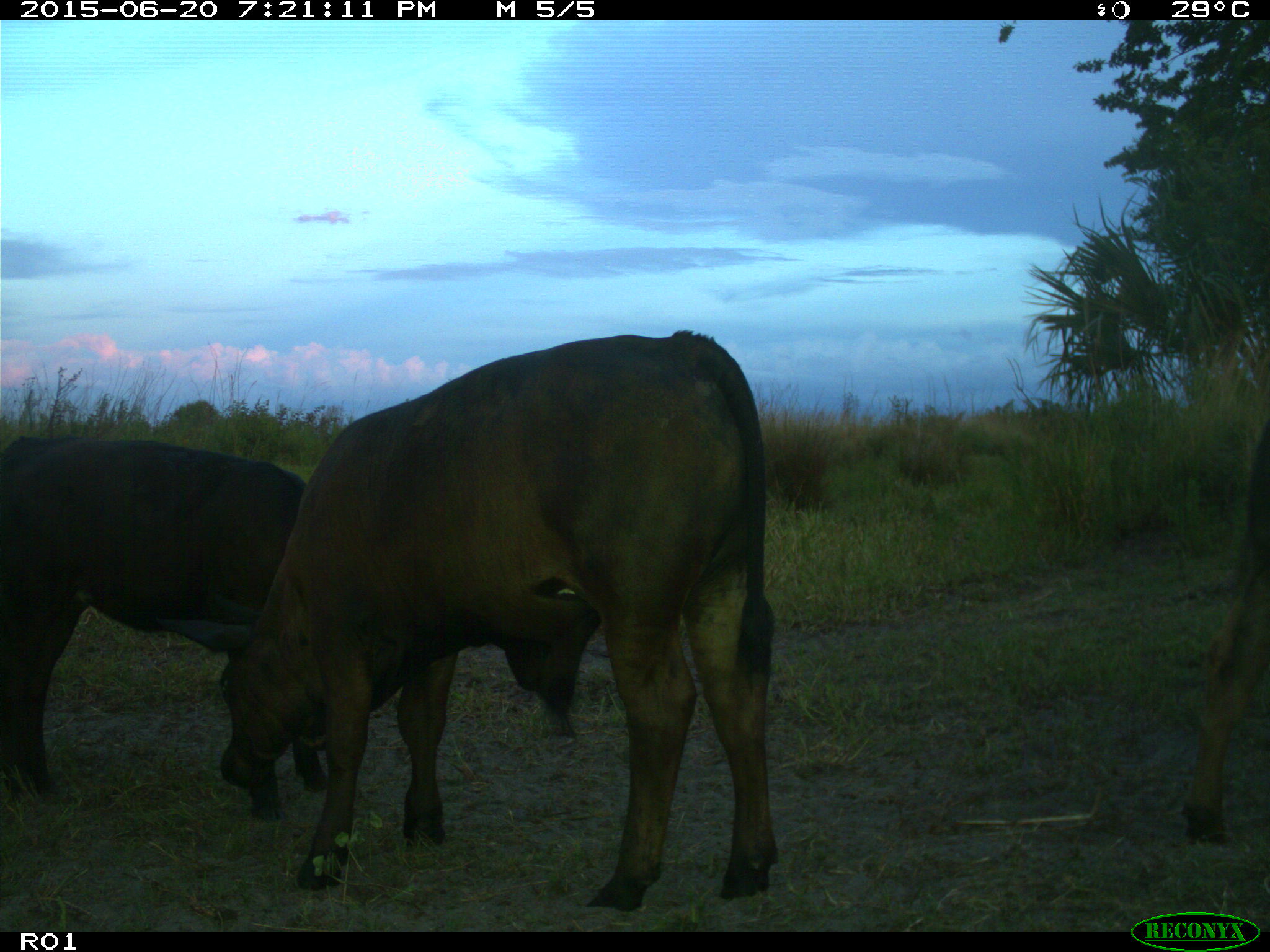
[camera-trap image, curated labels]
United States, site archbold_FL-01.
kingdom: Animalia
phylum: Chordata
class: Mammalia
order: Artiodactyla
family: Bovidae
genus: Bos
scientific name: Bos taurus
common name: domestic cow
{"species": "Bos taurus (domestic cow)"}